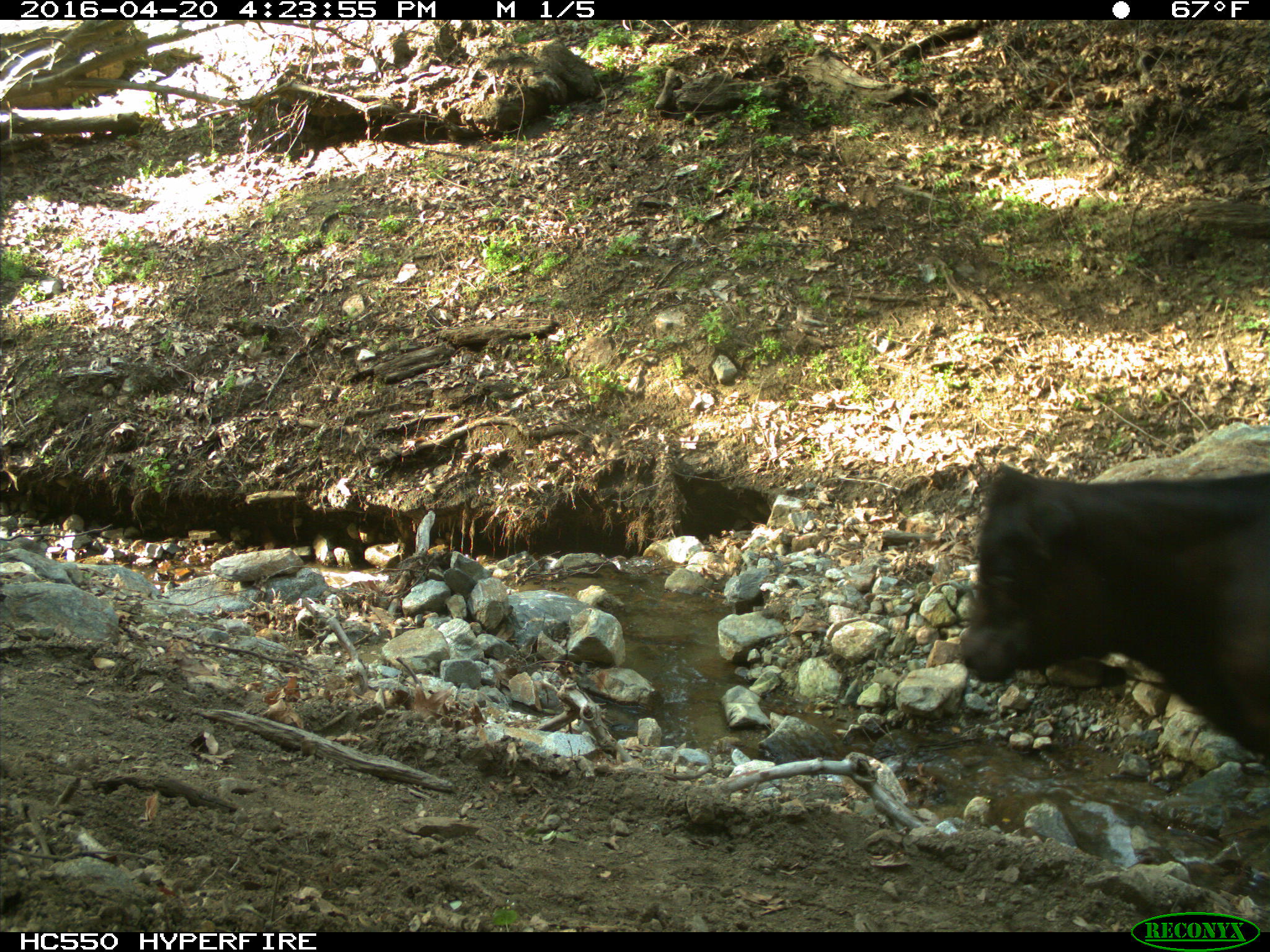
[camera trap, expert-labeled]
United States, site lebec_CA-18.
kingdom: Animalia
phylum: Chordata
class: Mammalia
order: Artiodactyla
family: Bovidae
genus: Bos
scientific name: Bos taurus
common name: domestic cow